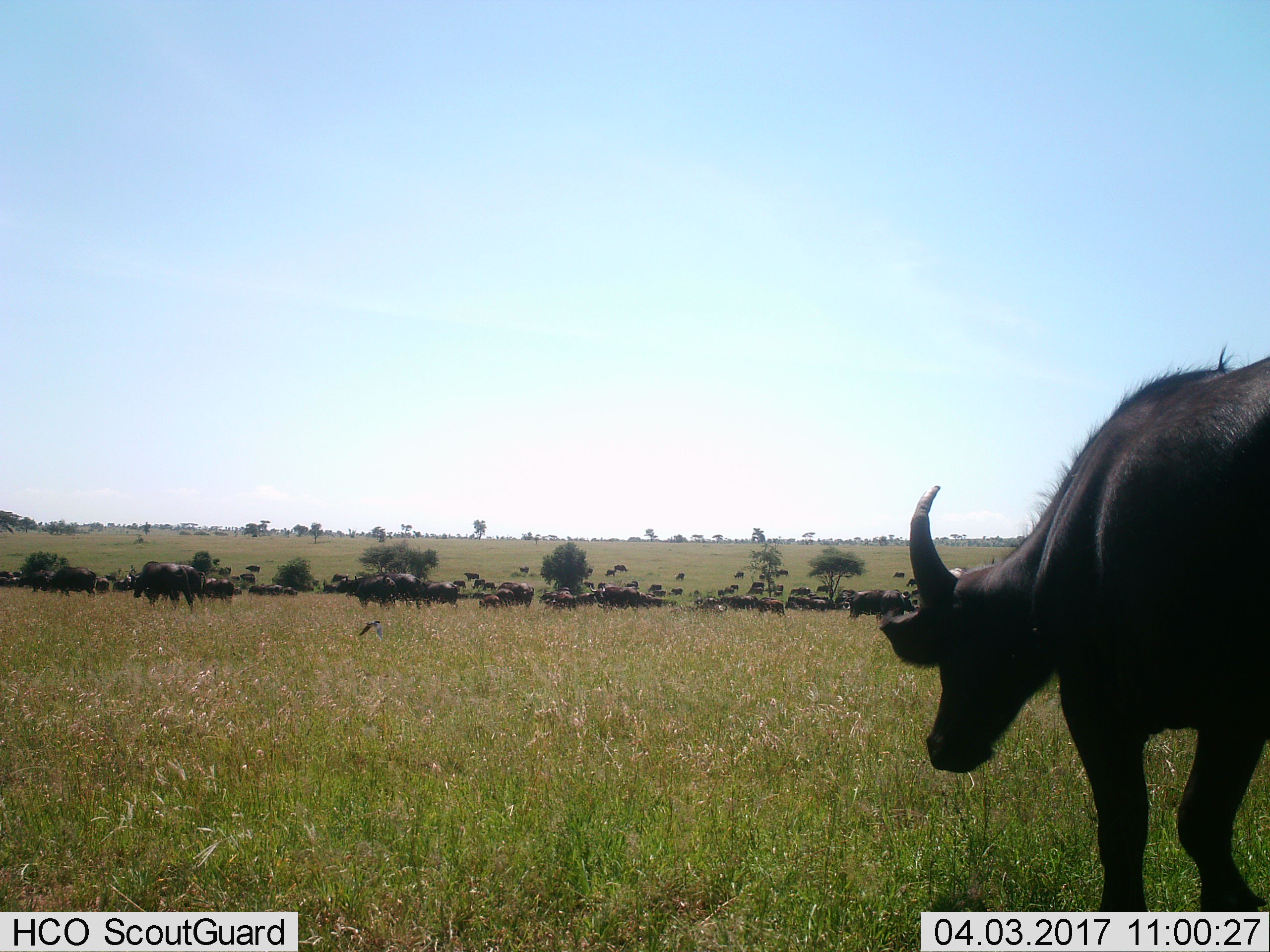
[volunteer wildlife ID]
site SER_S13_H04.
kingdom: Animalia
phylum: Chordata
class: Mammalia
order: Artiodactyla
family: Bovidae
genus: Syncerus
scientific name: Syncerus caffer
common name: african buffalo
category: buffalo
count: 11-50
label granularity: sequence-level